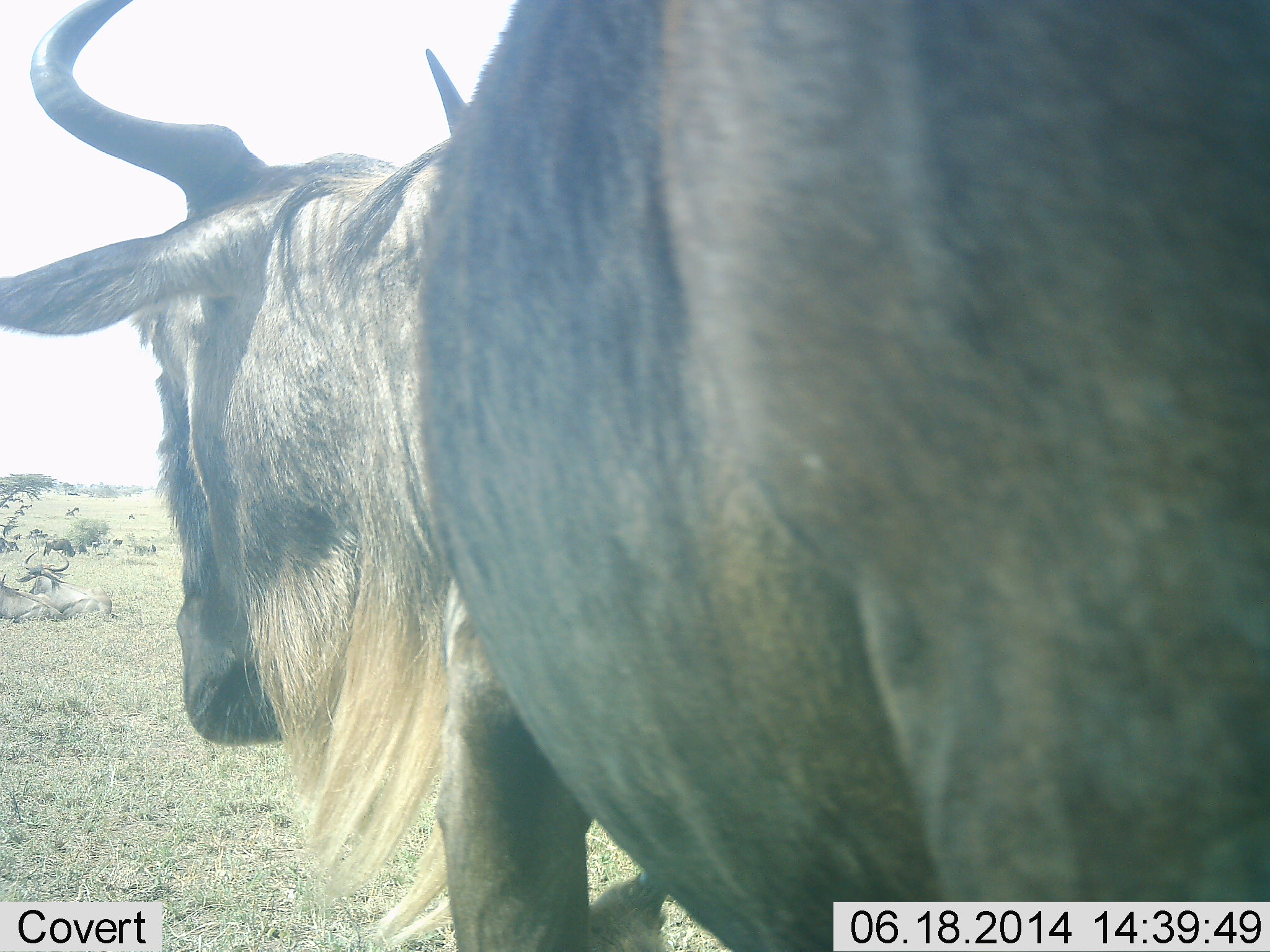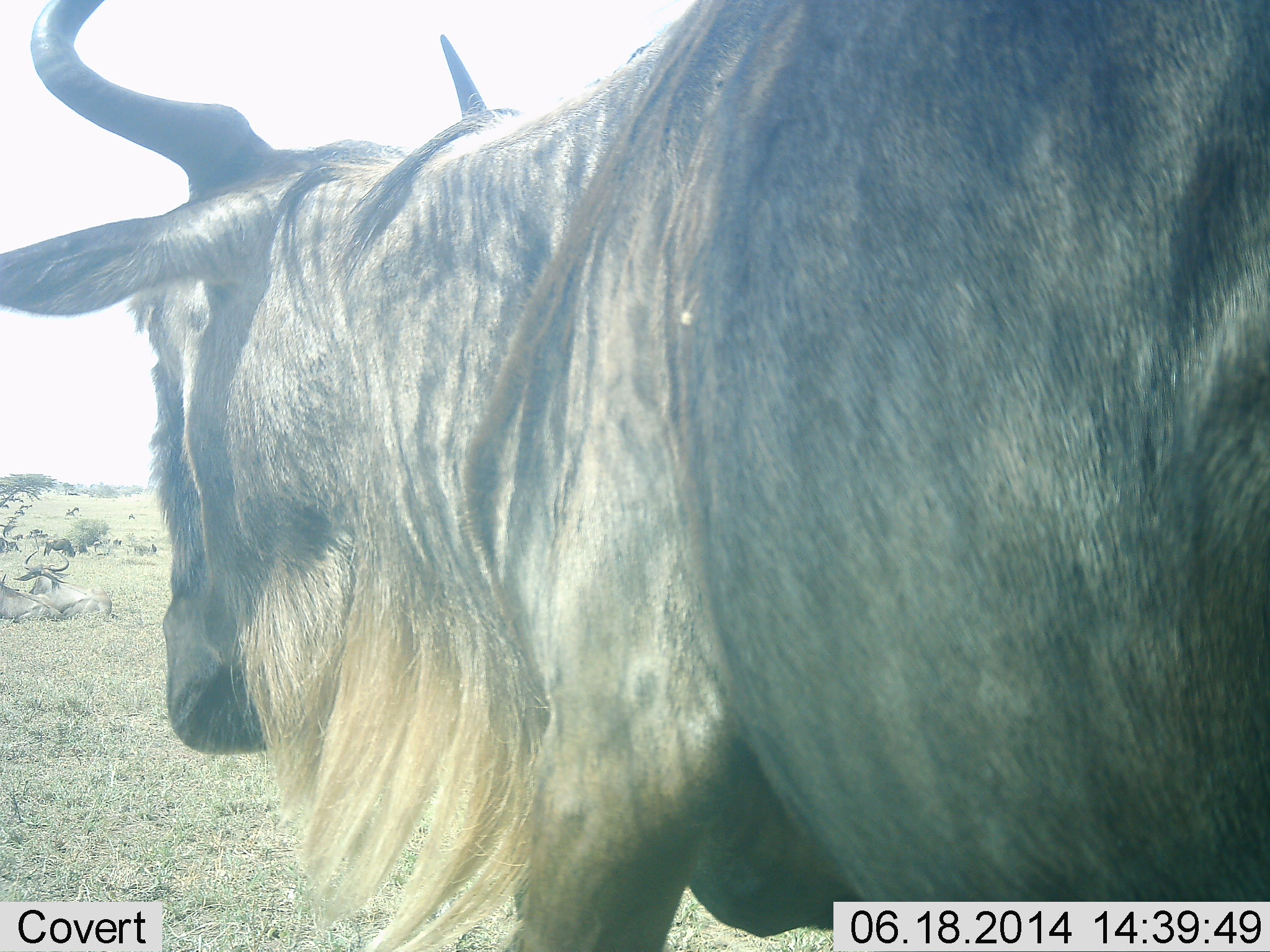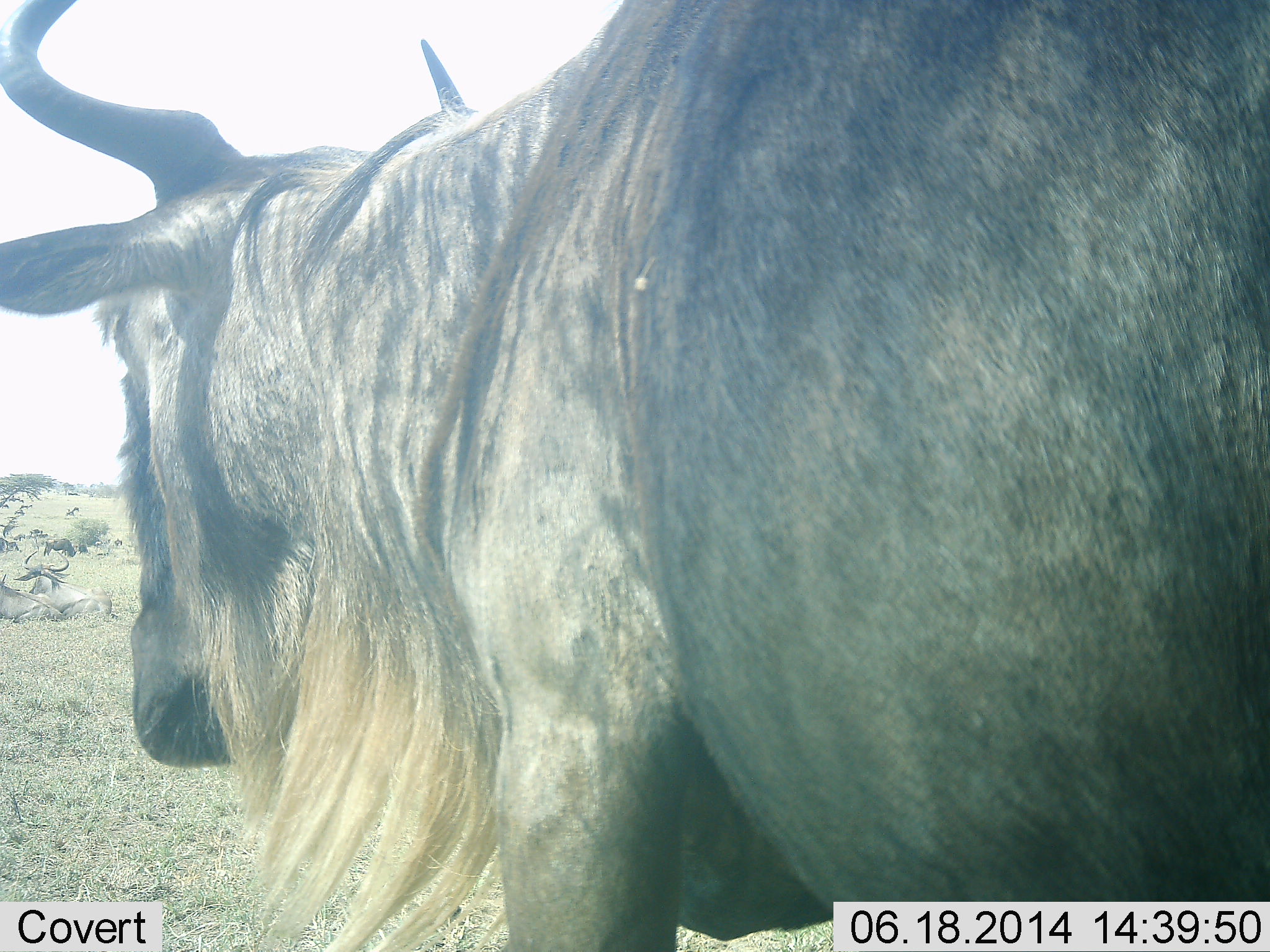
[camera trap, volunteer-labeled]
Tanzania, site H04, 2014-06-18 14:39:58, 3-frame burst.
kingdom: Animalia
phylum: Chordata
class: Mammalia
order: Artiodactyla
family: Bovidae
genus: Connochaetes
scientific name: Connochaetes taurinus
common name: blue wildebeest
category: wildebeest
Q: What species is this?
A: Wildebeest (blue wildebeest) (Connochaetes taurinus).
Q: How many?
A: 7.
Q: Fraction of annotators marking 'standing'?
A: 100%.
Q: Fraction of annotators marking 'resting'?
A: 44%.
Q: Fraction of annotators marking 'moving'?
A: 22%.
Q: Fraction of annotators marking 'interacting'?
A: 0%.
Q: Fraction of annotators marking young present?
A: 0%.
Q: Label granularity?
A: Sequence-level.